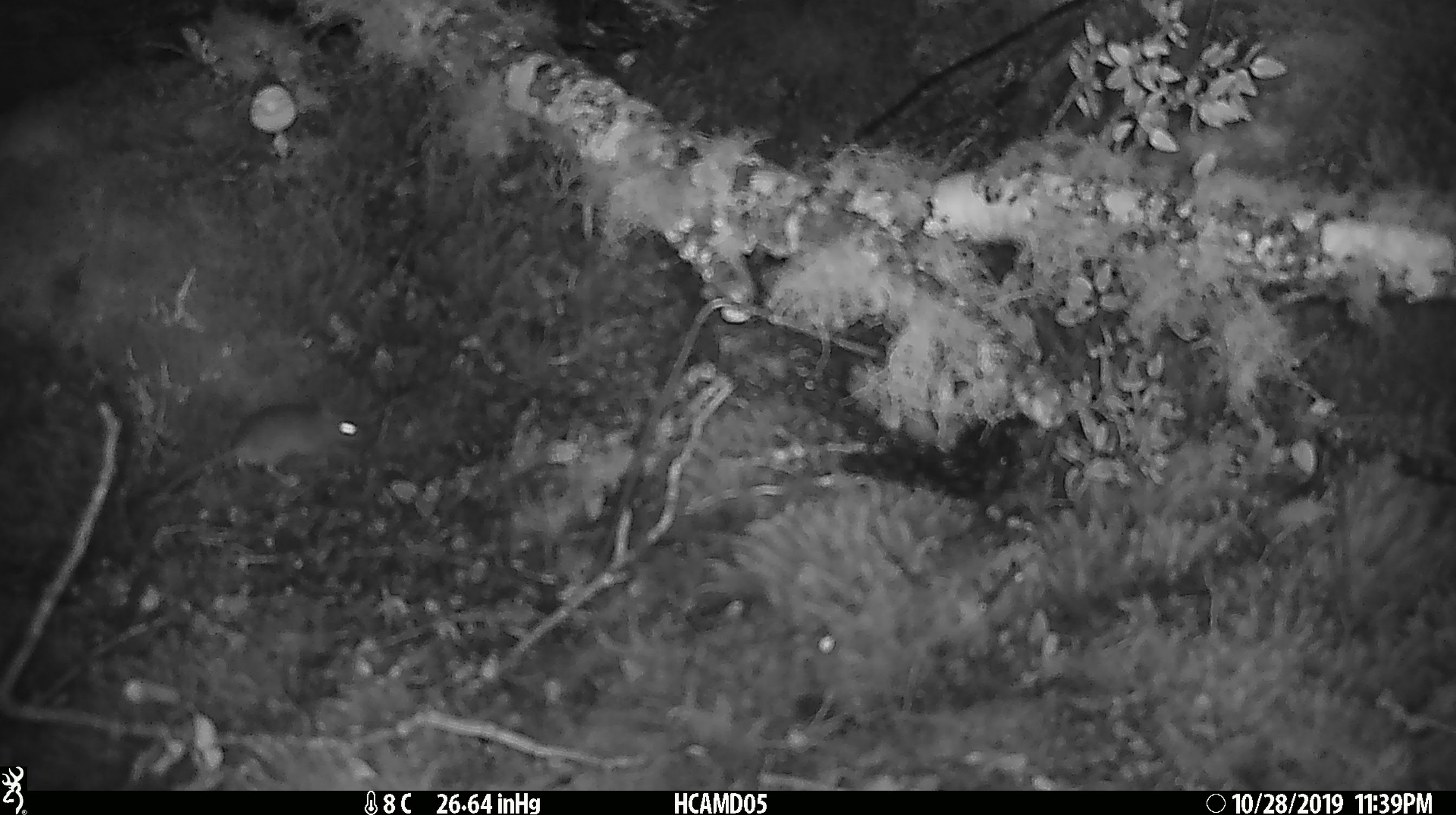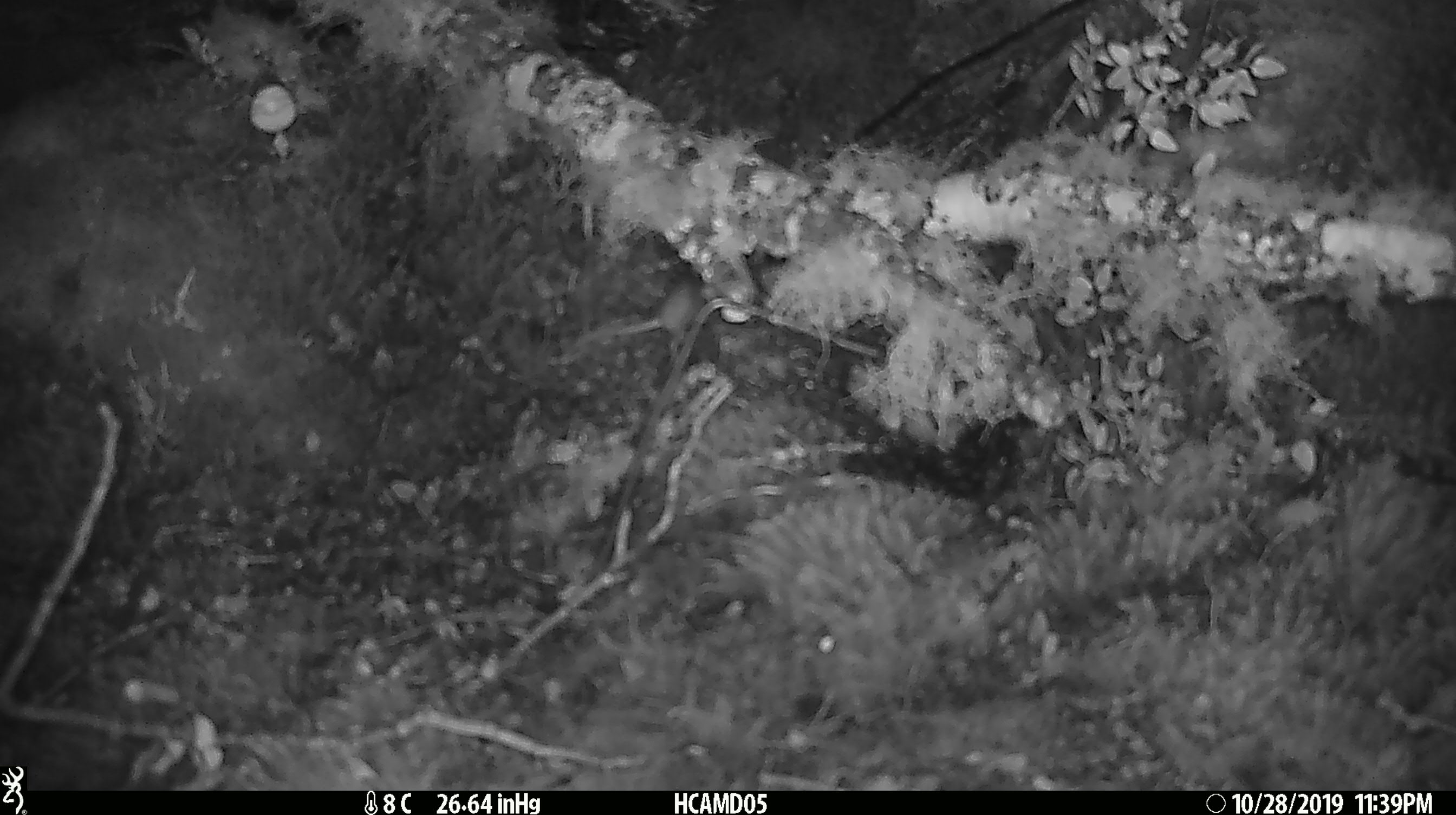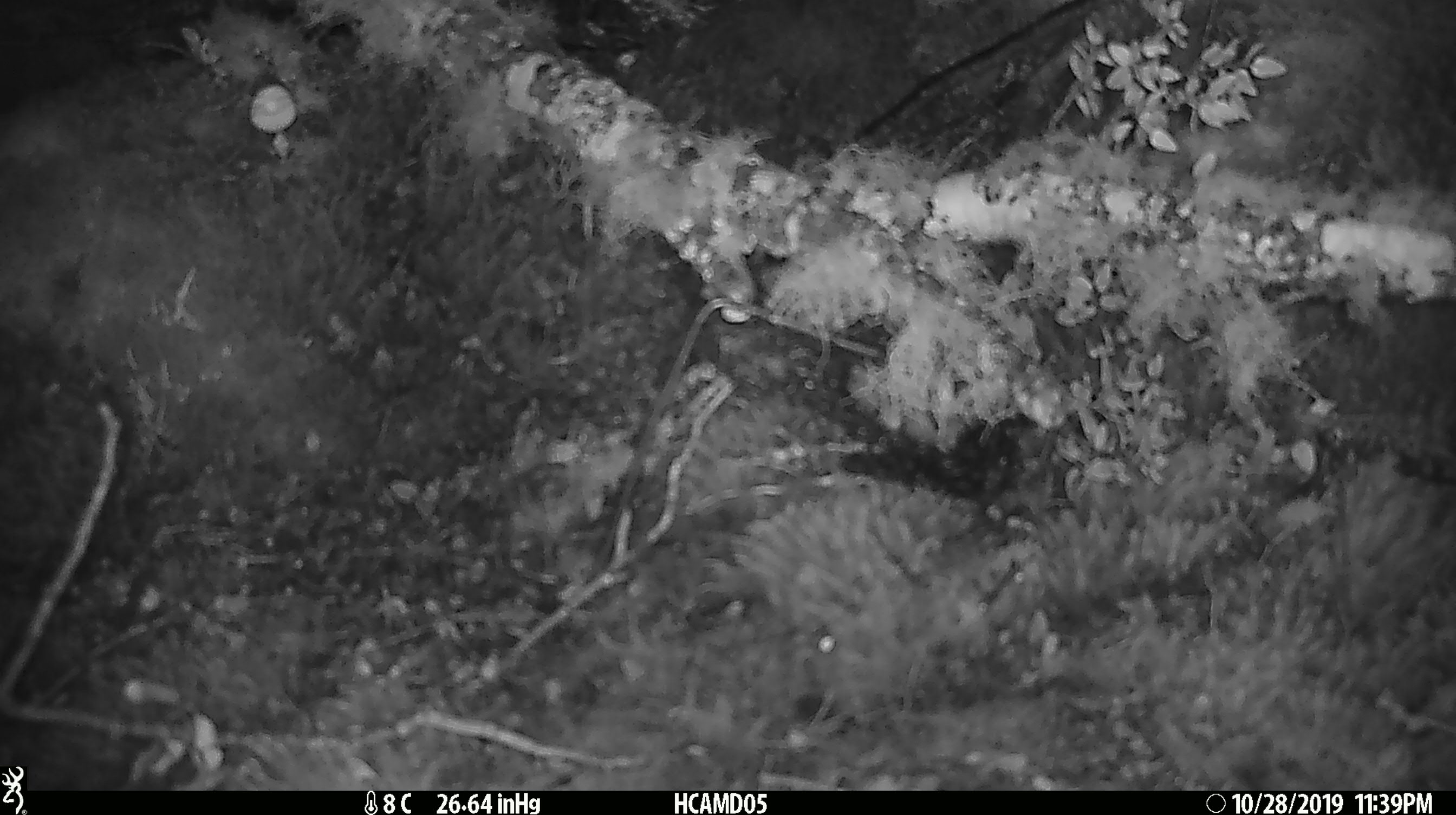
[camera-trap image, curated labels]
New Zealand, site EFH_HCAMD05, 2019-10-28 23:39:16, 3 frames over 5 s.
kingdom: Animalia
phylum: Chordata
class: Mammalia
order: Rodentia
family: Muridae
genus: Mus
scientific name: Mus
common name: mouse